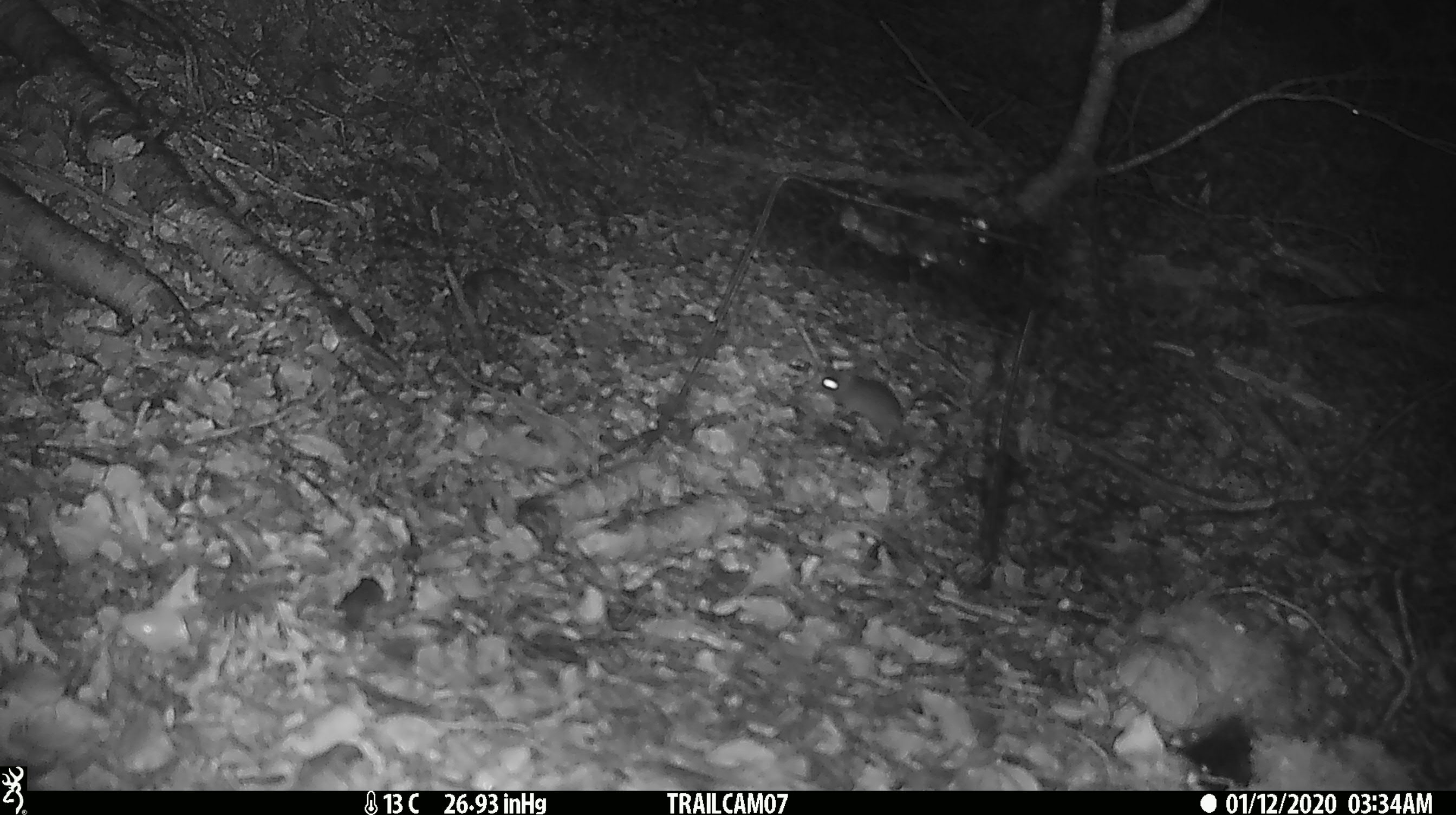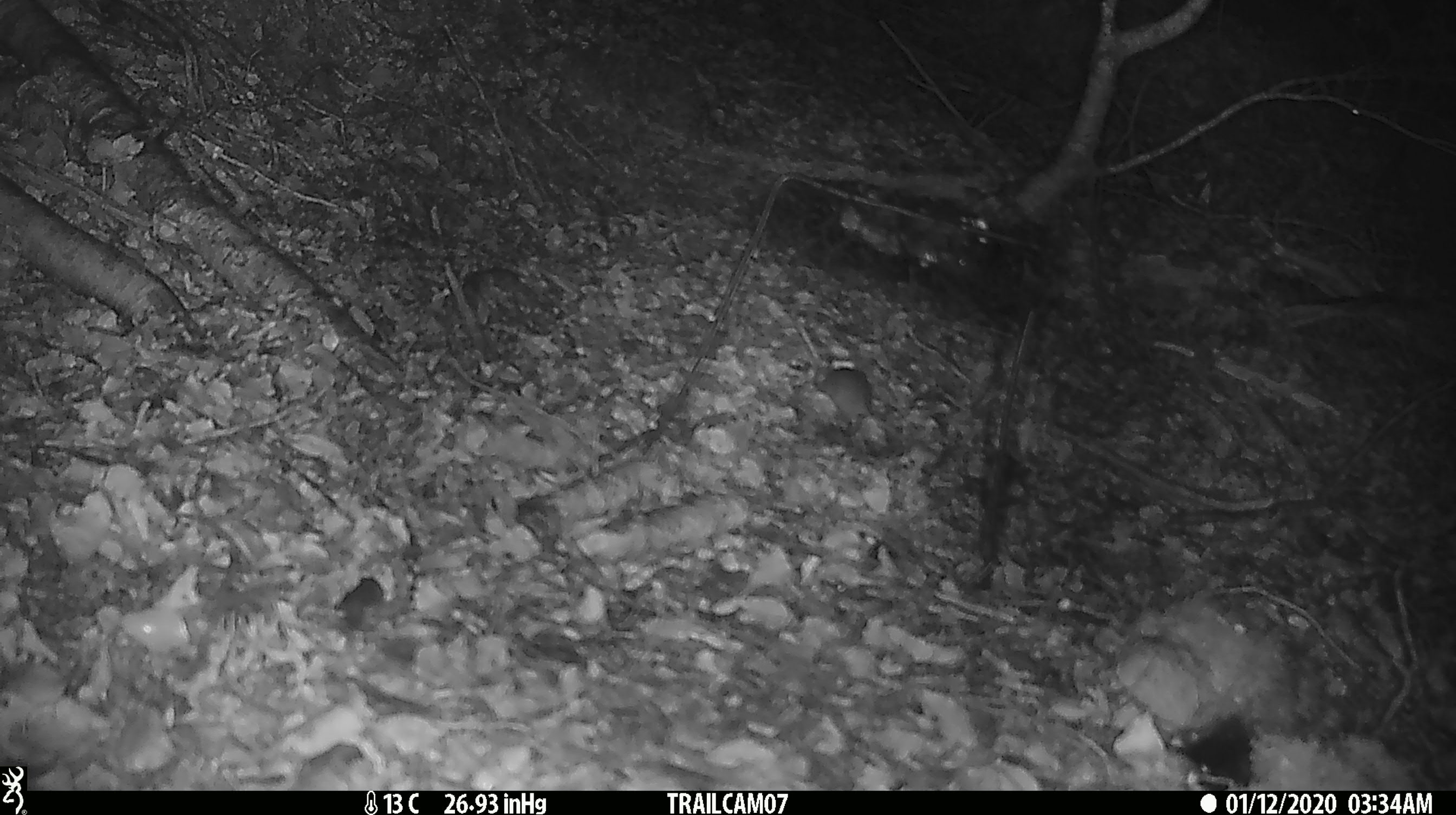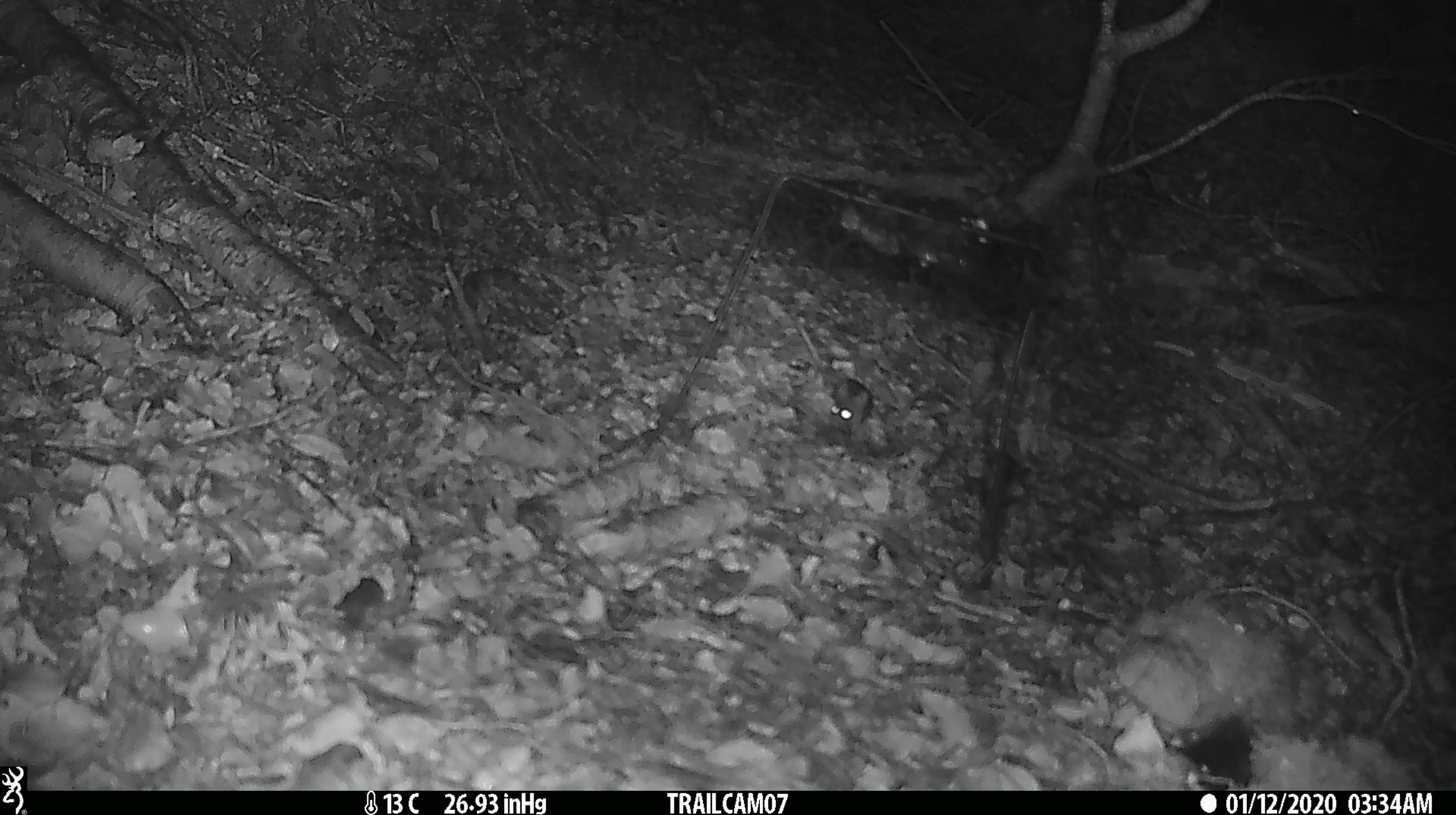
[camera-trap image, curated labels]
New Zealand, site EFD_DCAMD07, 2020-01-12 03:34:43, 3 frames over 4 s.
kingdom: Animalia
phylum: Chordata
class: Mammalia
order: Rodentia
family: Muridae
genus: Mus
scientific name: Mus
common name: mouse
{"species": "mouse (Mus)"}